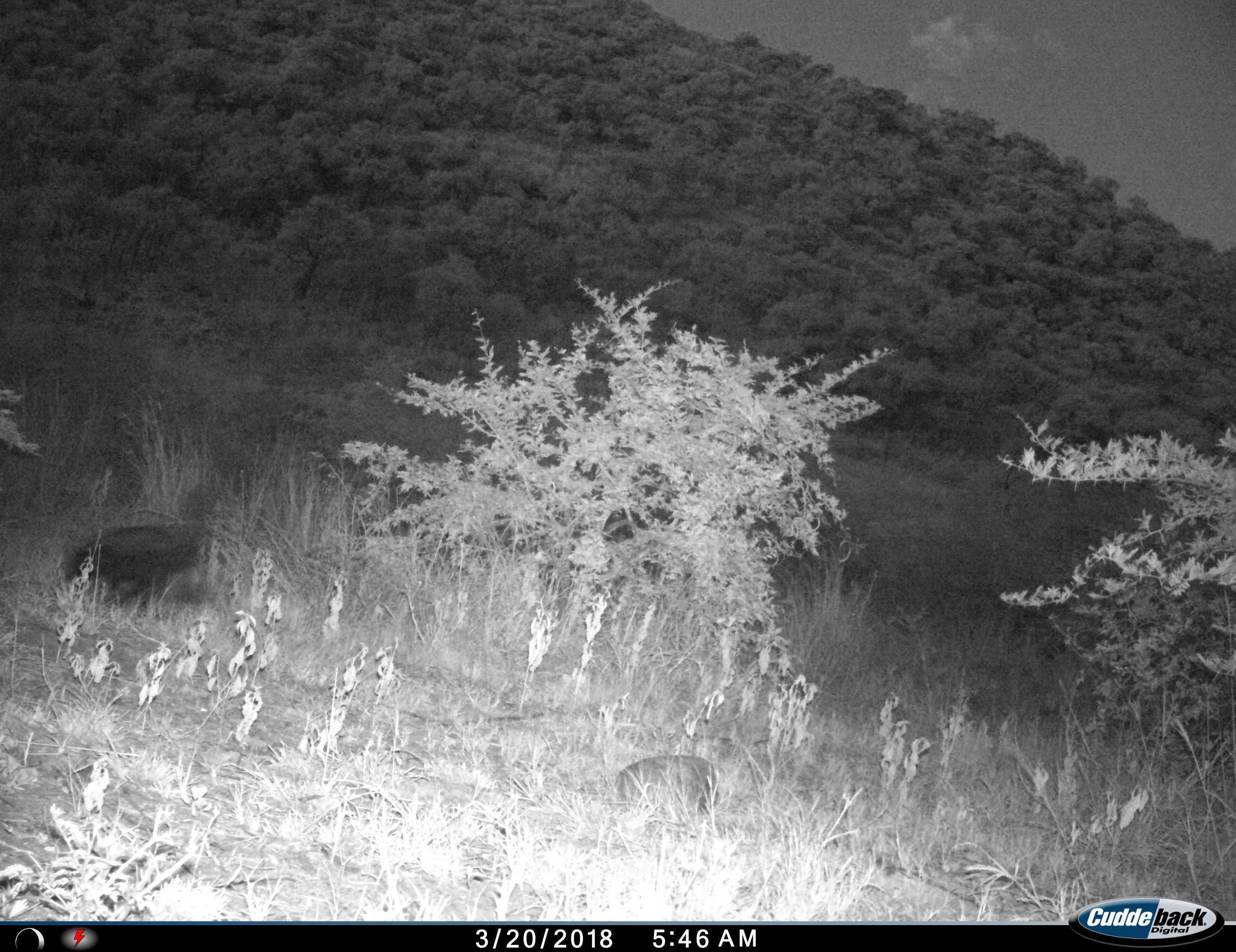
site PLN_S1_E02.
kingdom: Animalia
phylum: Chordata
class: Mammalia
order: Carnivora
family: Hyaenidae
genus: Parahyaena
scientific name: Parahyaena brunnea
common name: brown hyena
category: hyenabrown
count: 1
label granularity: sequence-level